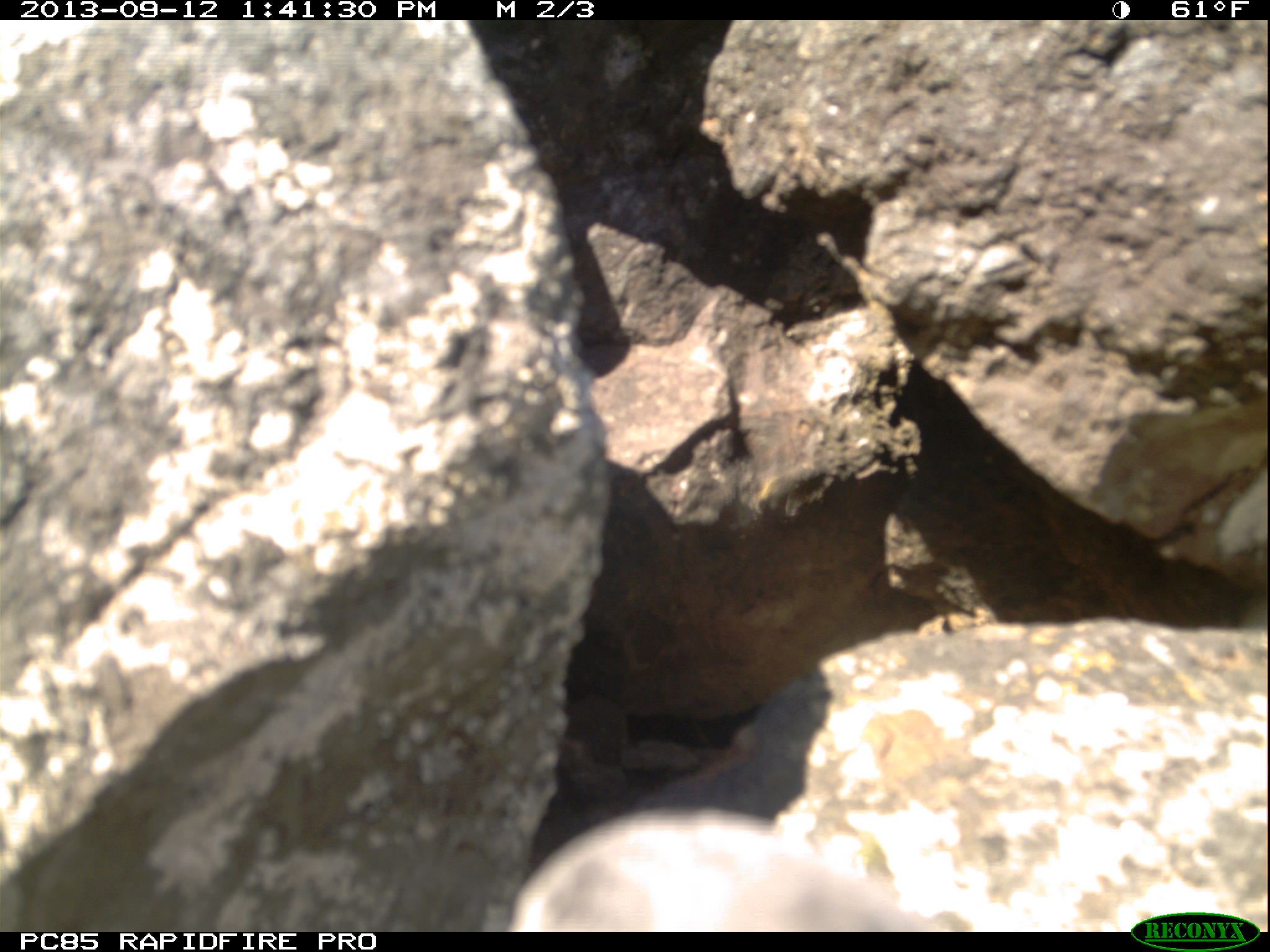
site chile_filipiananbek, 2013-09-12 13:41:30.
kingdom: Animalia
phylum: Chordata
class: Aves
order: Procellariiformes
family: Procellariidae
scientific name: Procellariidae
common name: petrel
Petrel (Procellariidae).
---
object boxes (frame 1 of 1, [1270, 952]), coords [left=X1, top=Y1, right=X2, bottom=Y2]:
petrel: [left=517, top=808, right=955, bottom=932]